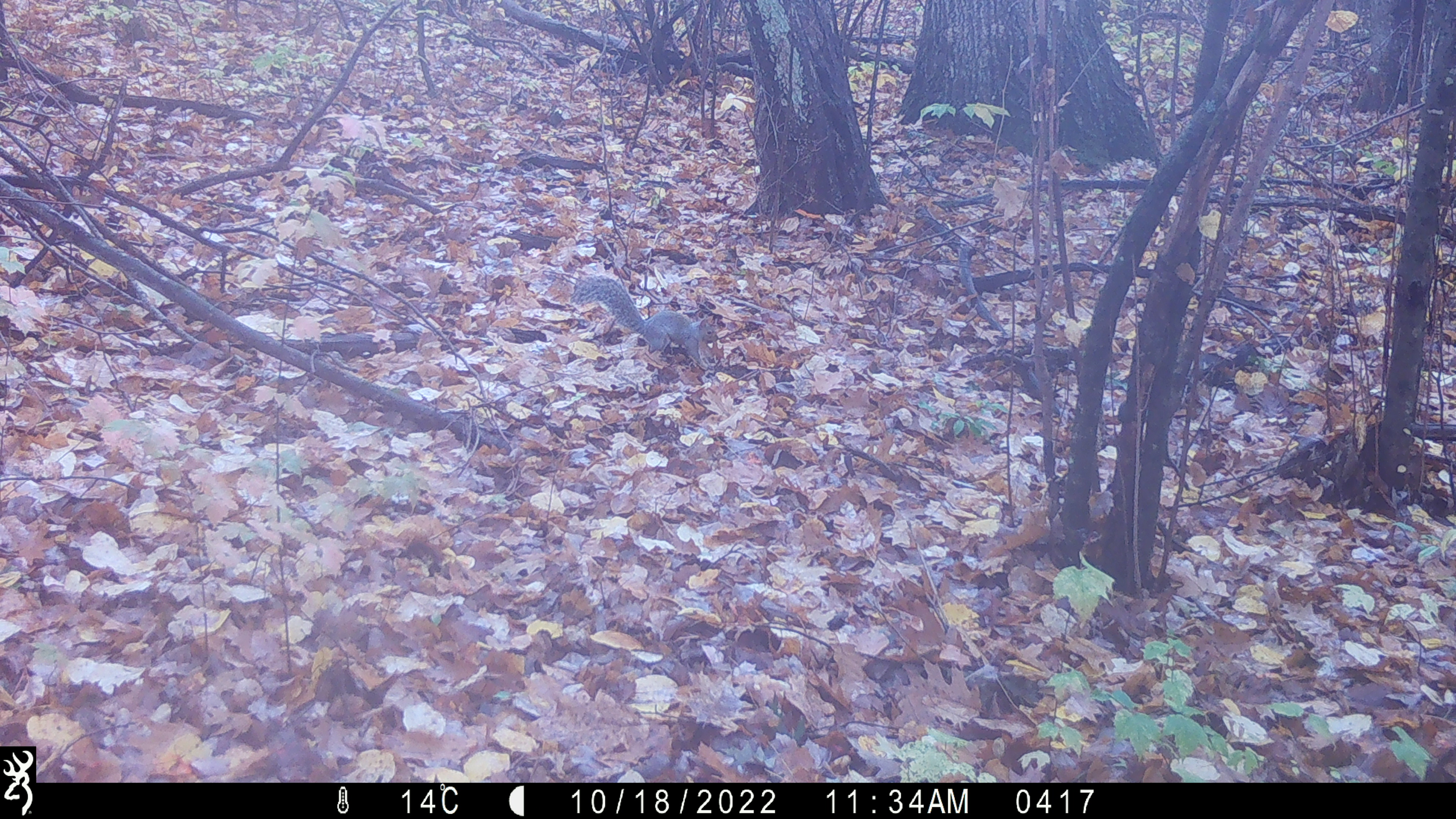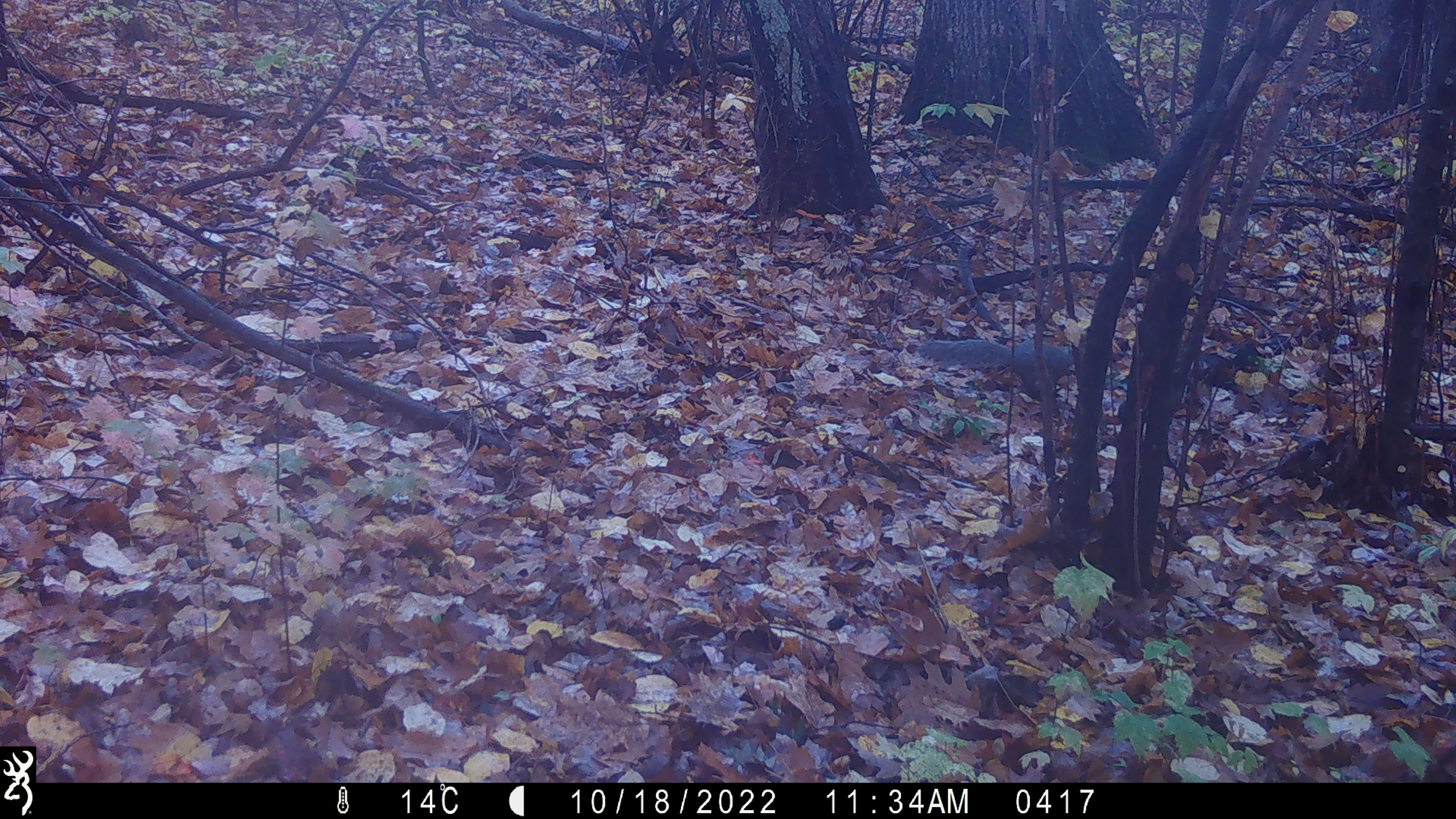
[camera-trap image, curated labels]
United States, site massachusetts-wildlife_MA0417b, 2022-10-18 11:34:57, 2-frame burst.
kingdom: Animalia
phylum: Chordata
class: Mammalia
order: Rodentia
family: Sciuridae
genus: Sciurus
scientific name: Sciurus carolinensis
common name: gray squirrel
Gray squirrel (Sciurus carolinensis).